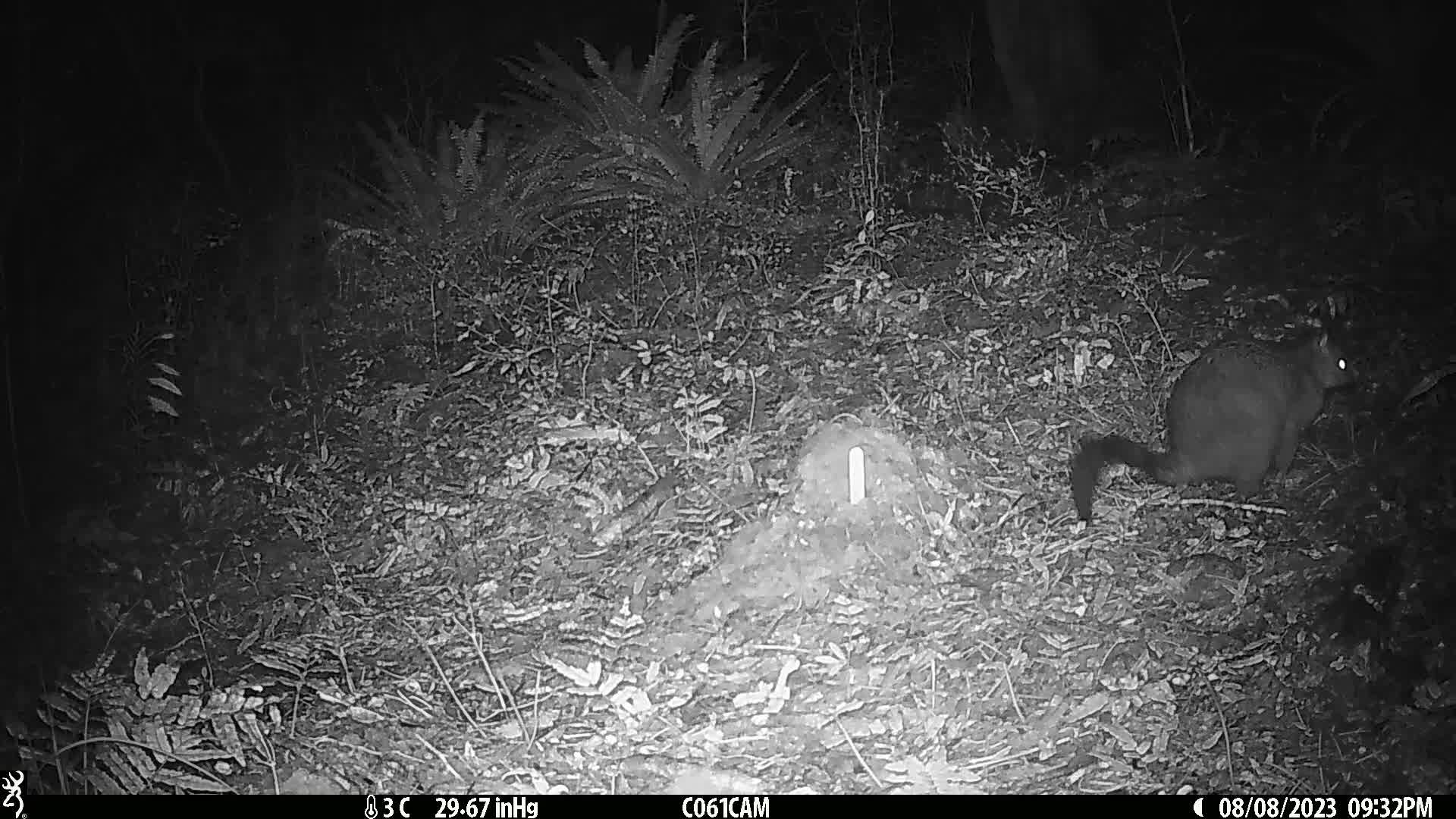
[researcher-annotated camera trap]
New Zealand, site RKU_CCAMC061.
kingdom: Animalia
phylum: Chordata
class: Mammalia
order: Diprotodontia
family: Phalangeridae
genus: Trichosurus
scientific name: Trichosurus vulpecula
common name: common brushtail possum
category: possum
Possum (common brushtail possum) (Trichosurus vulpecula).